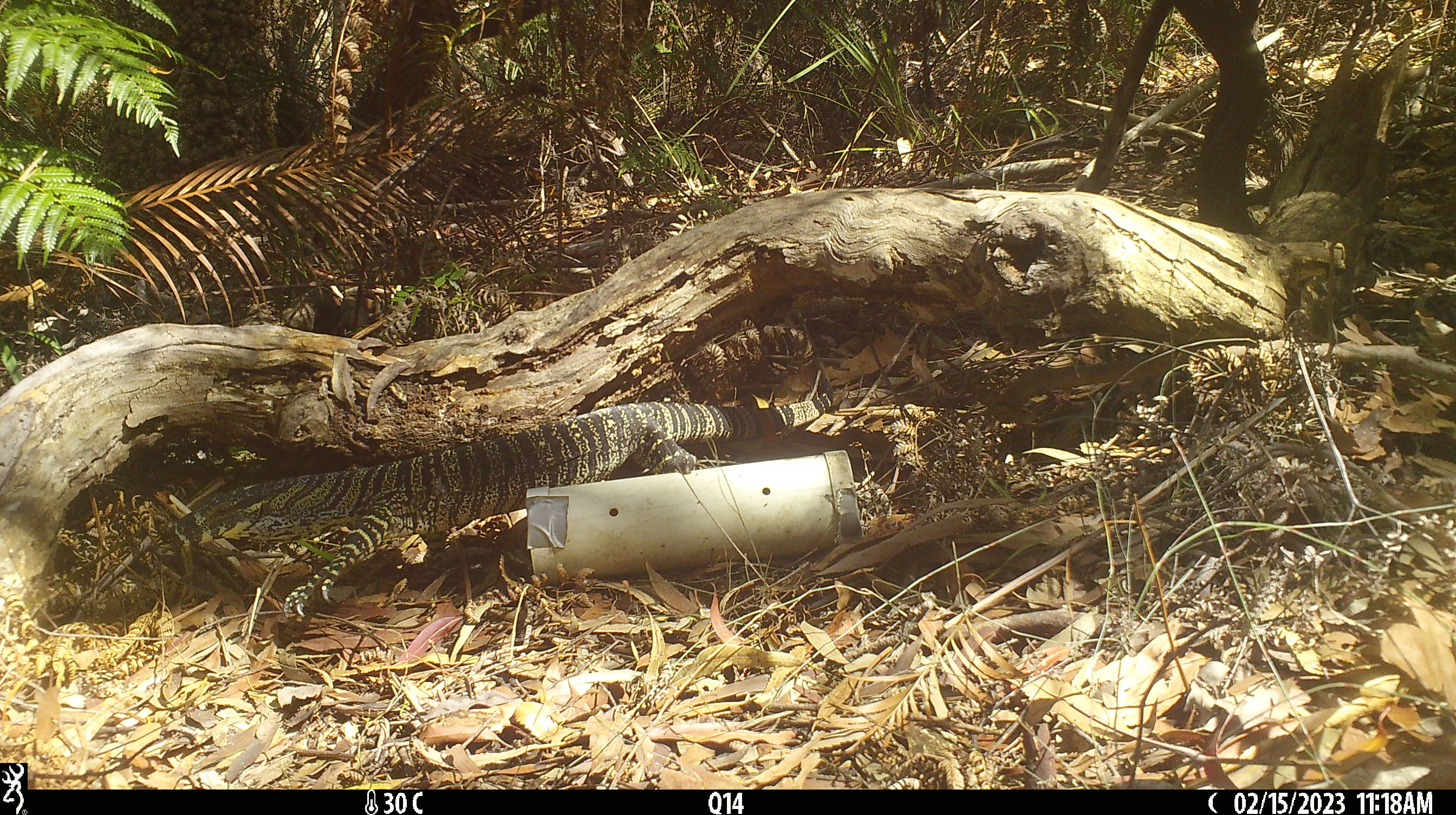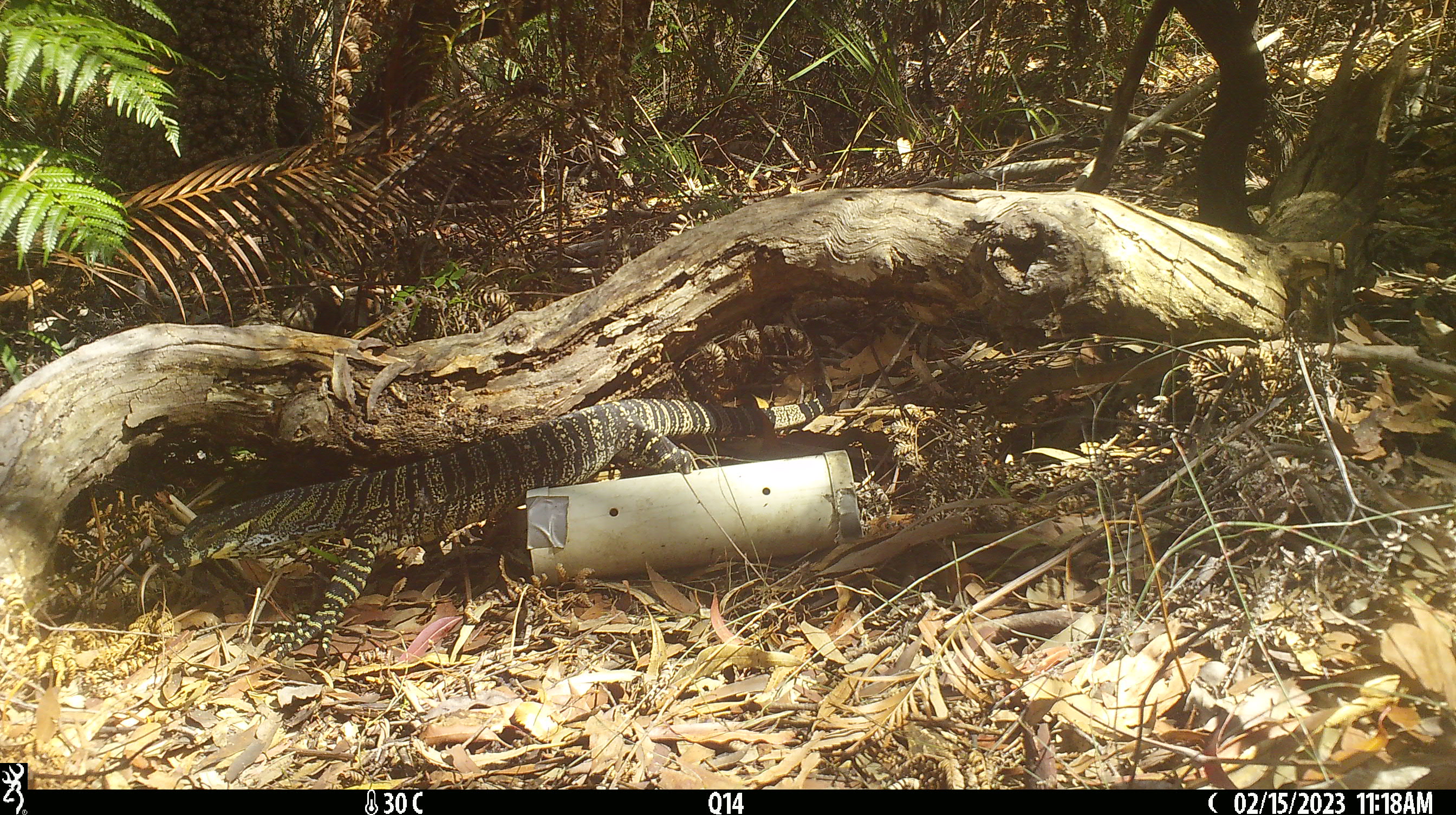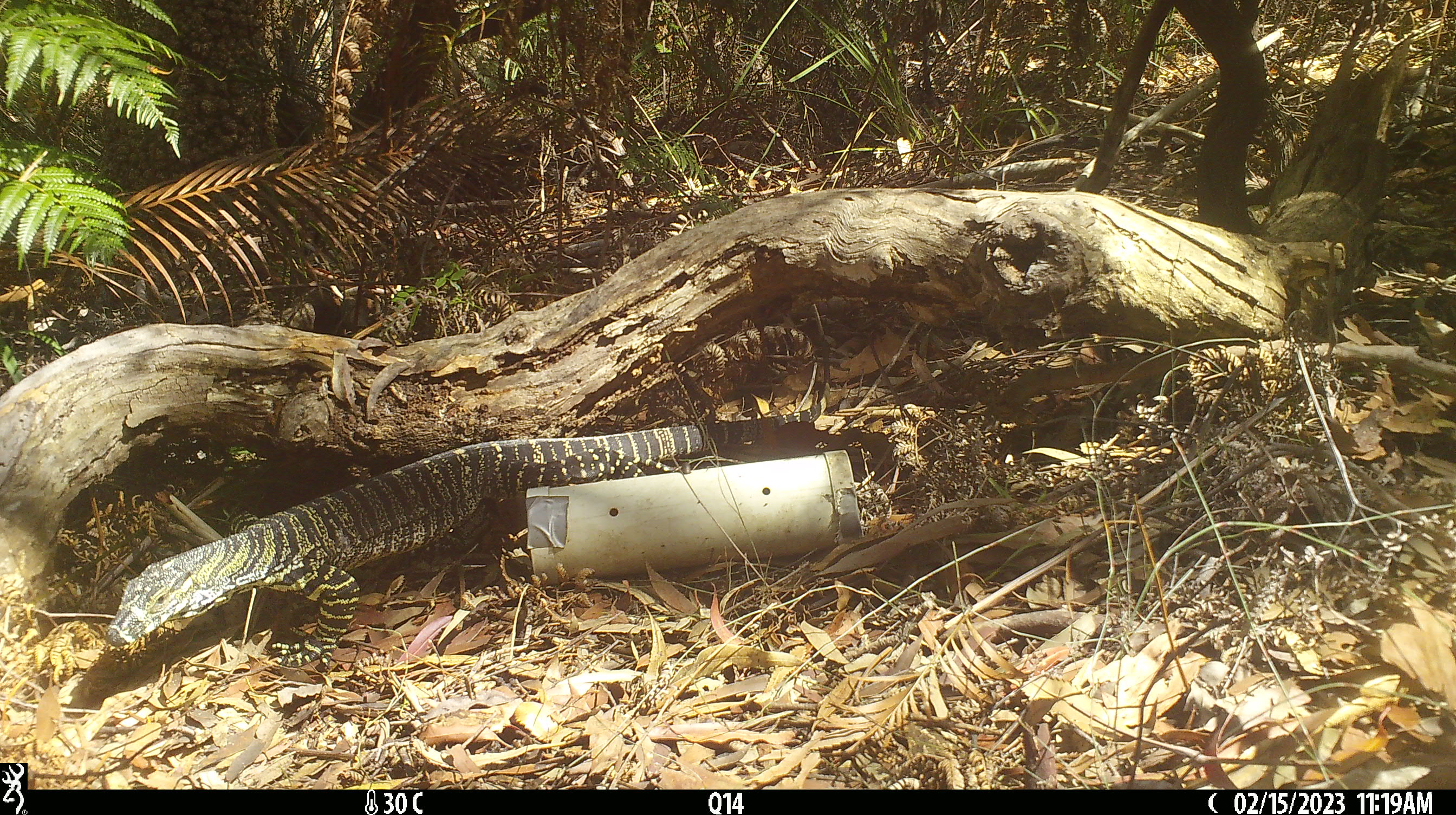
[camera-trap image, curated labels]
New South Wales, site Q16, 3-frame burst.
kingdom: Animalia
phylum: Chordata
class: Reptilia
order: Squamata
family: Varanidae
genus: Varanus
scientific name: Varanus varius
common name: lace monitor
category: goanna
Goanna (lace monitor) (Varanus varius).